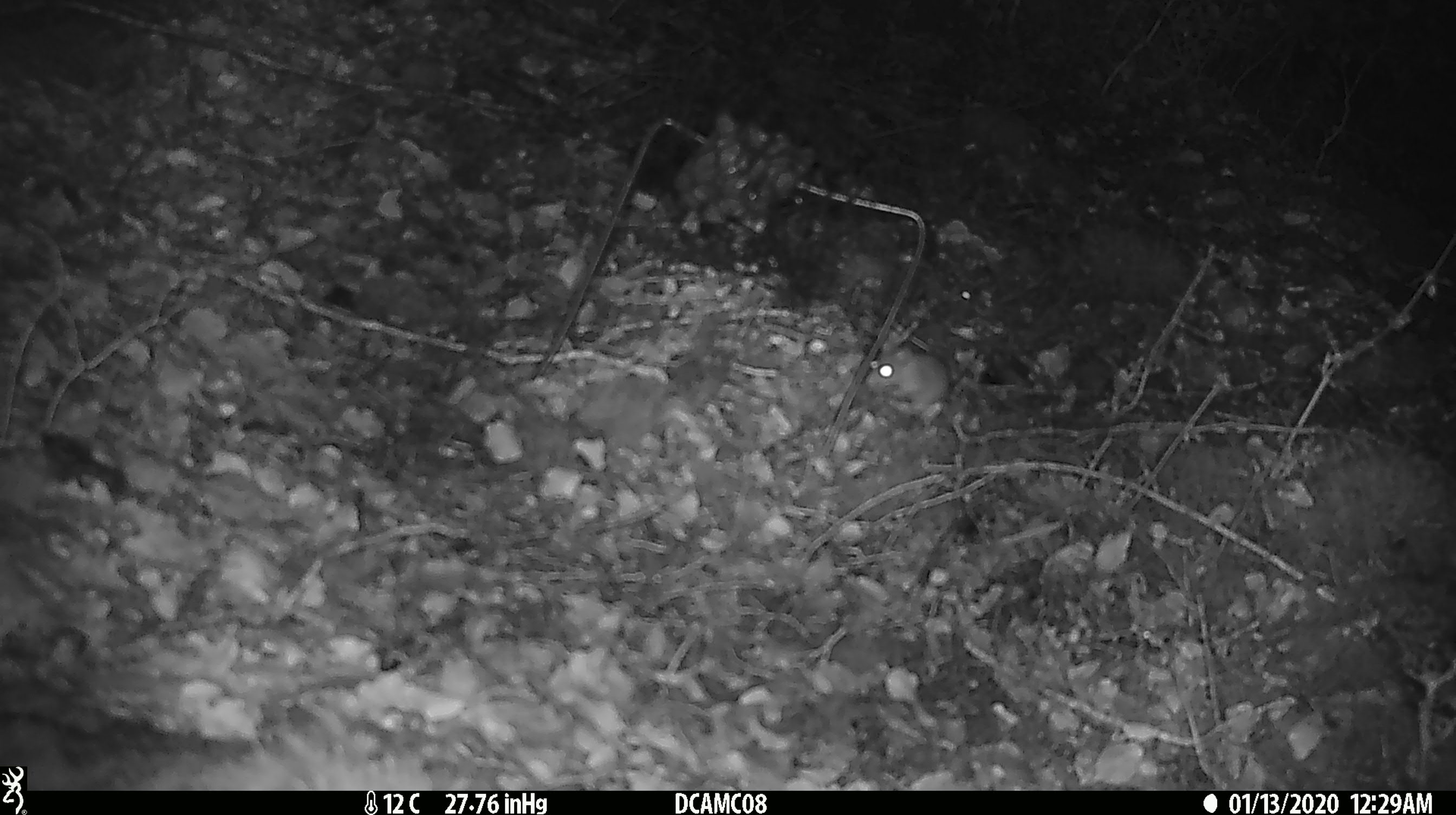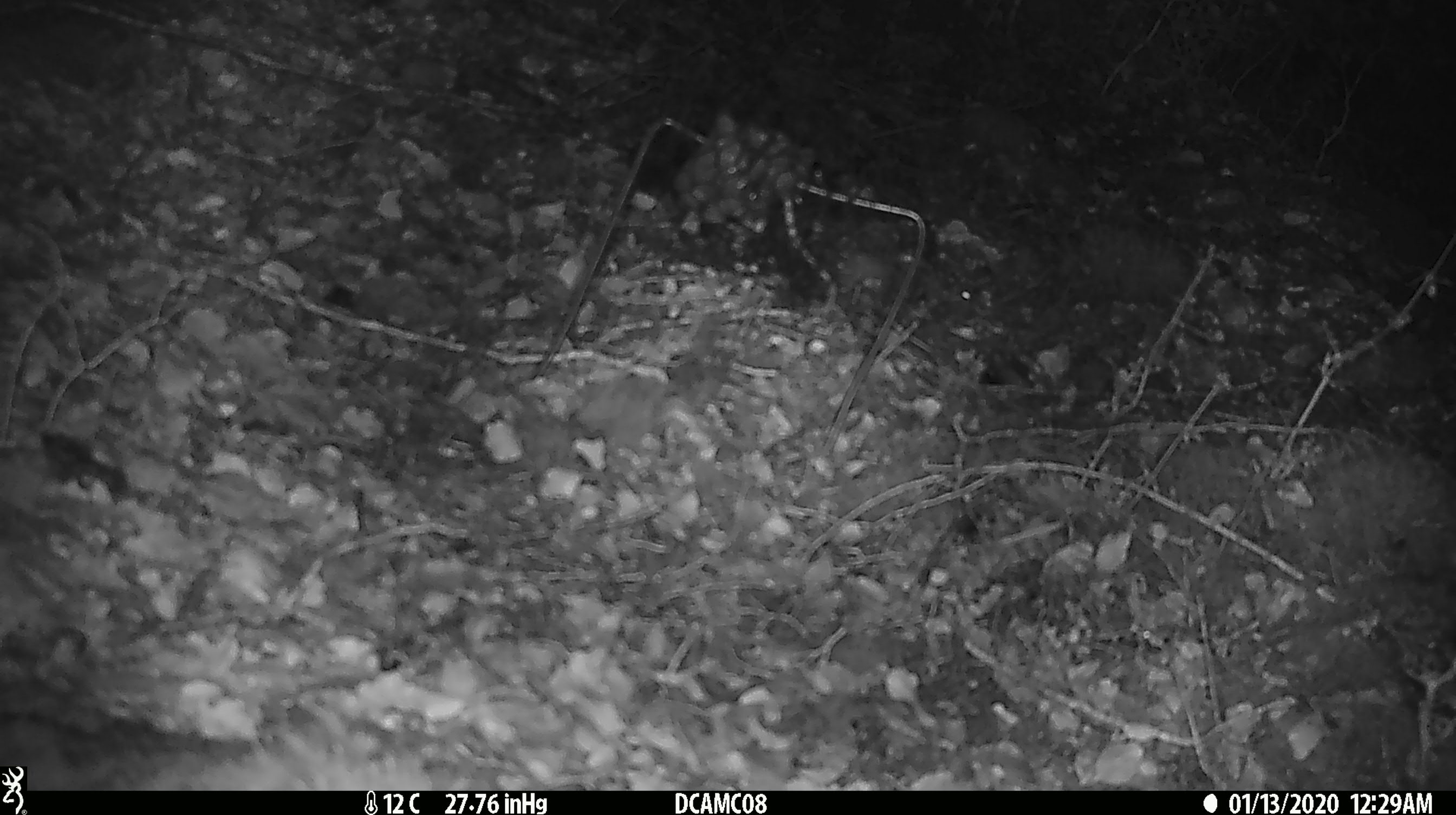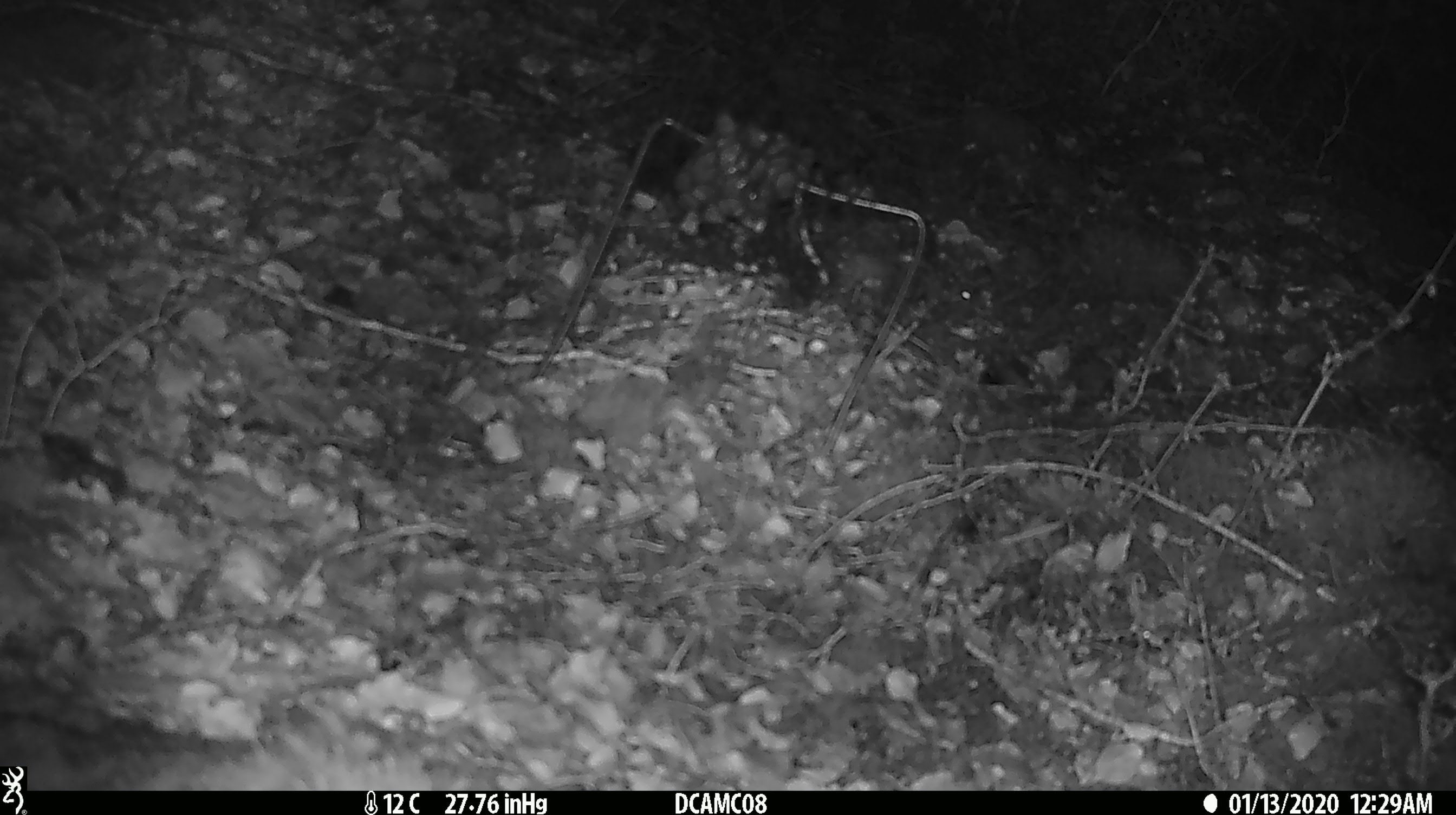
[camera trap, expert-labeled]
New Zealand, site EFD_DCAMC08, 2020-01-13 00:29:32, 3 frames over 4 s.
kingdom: Animalia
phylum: Chordata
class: Mammalia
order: Rodentia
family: Muridae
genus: Mus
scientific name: Mus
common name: mouse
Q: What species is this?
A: Mouse (Mus).